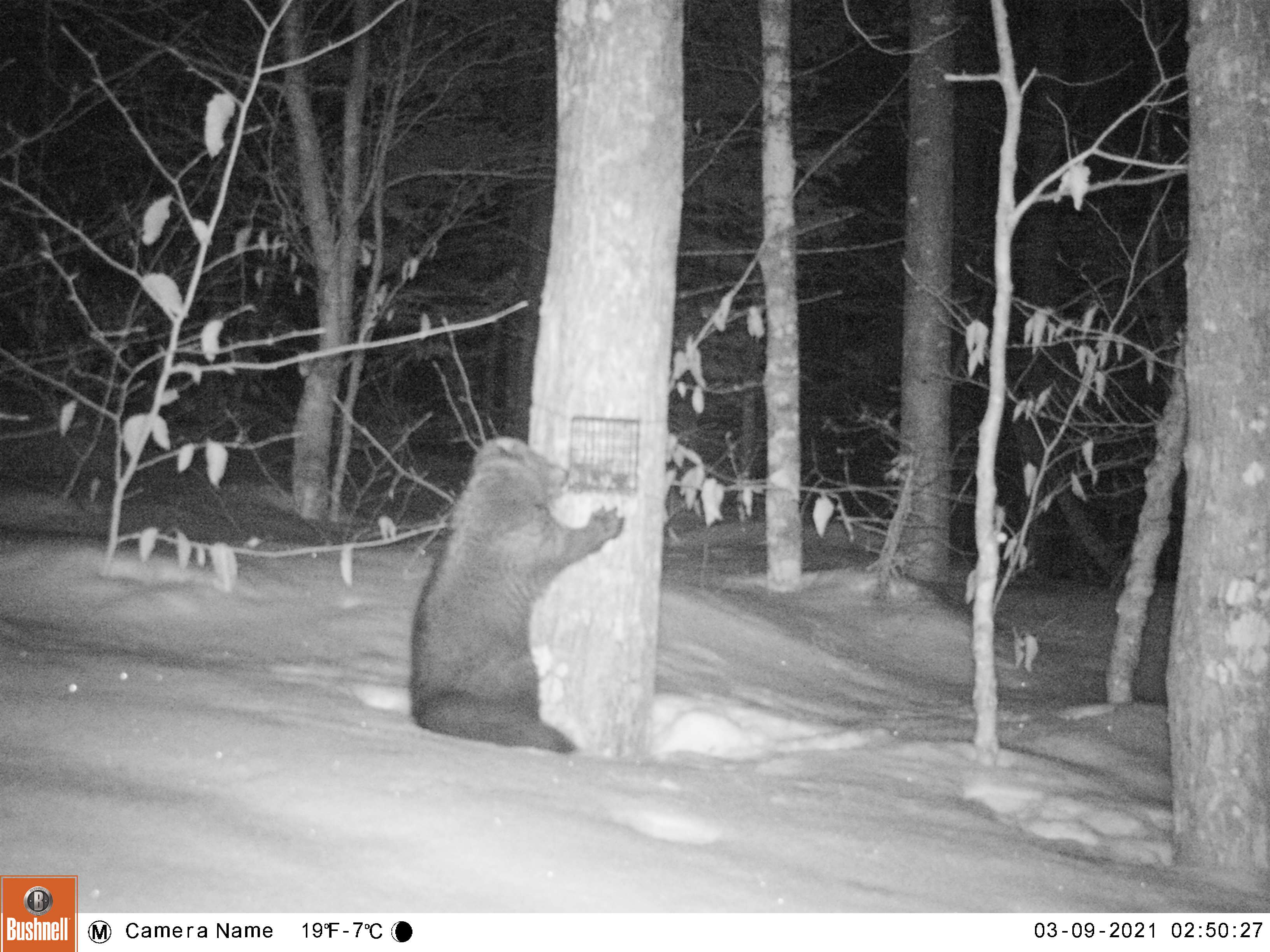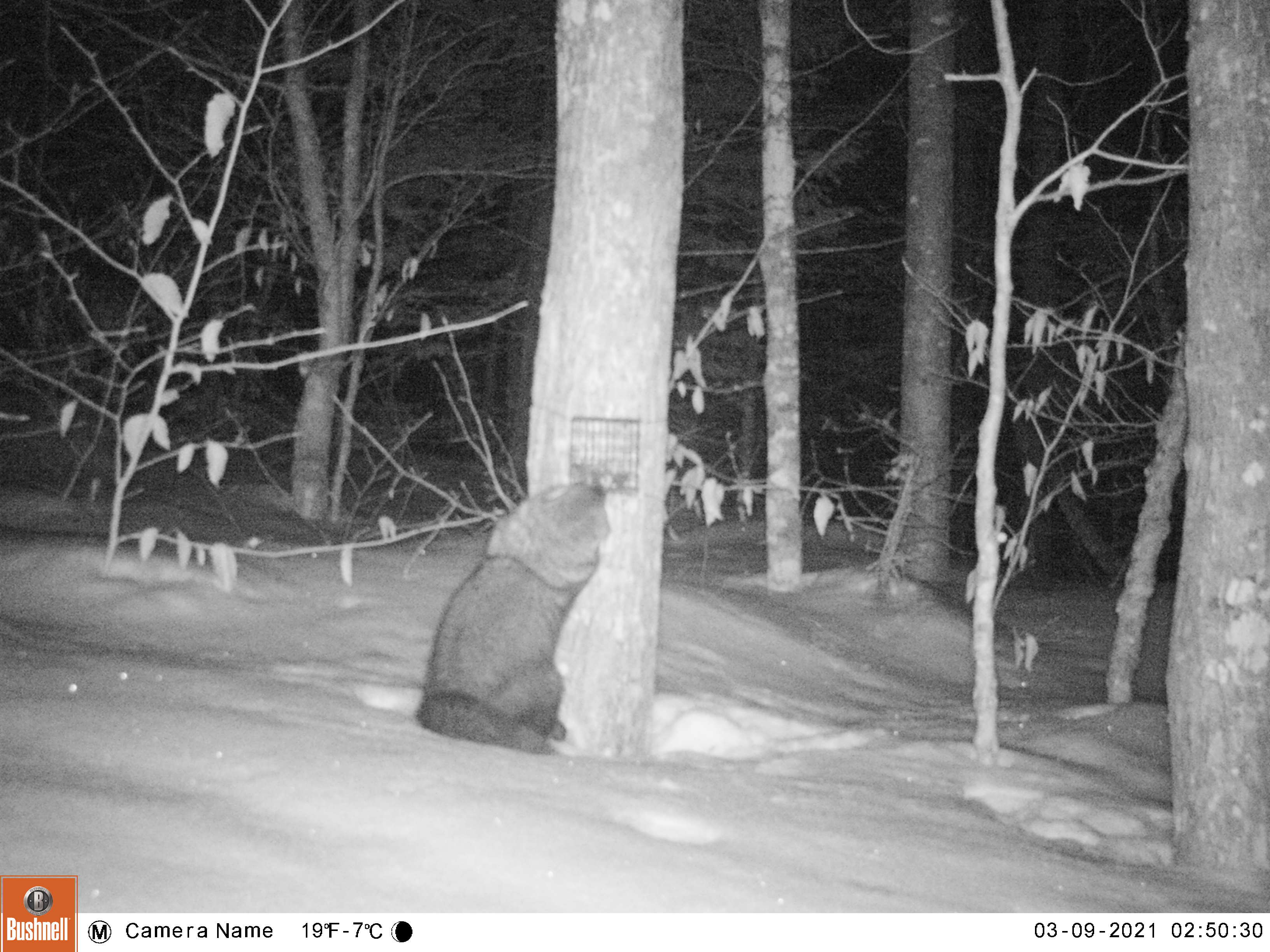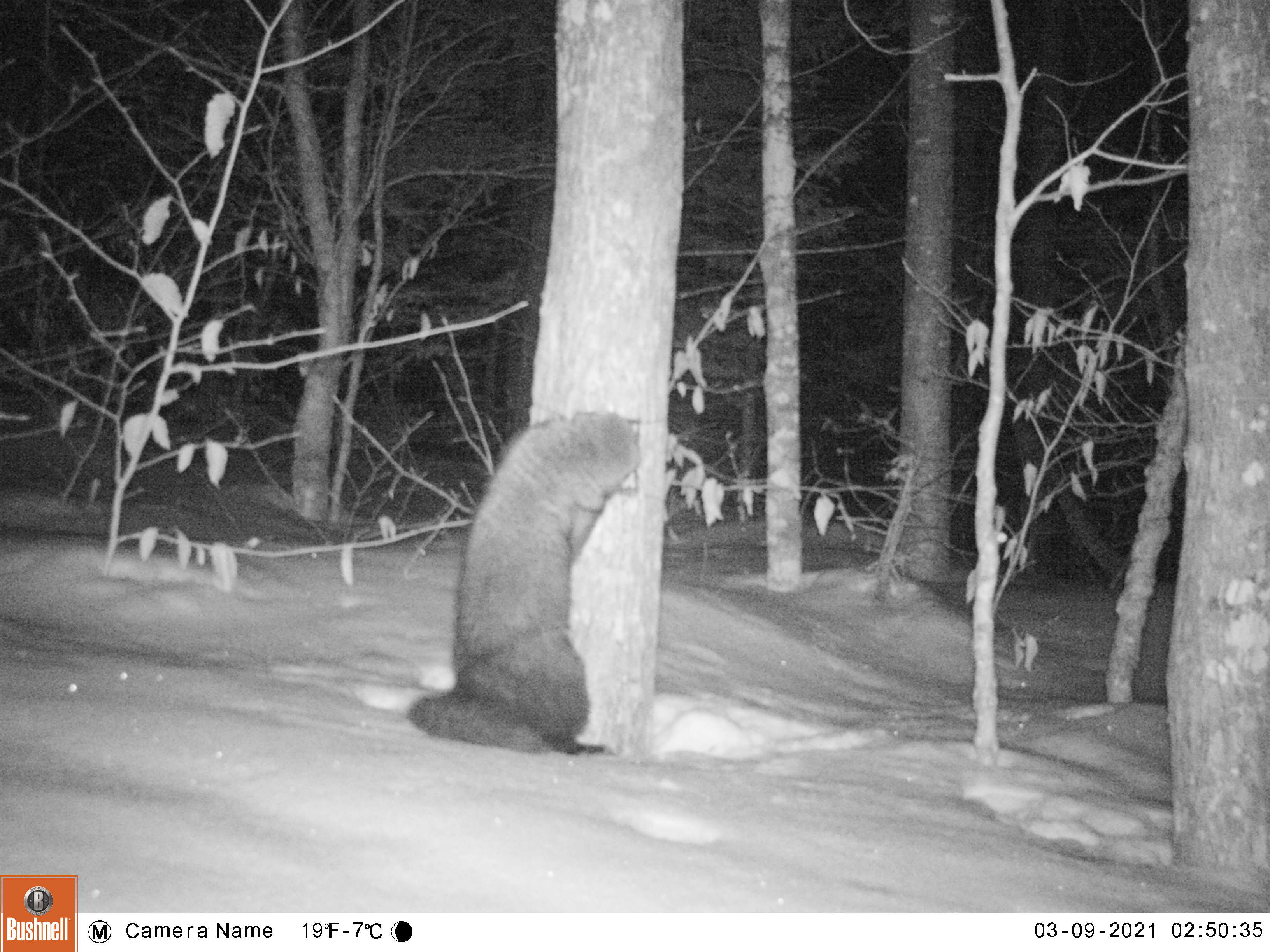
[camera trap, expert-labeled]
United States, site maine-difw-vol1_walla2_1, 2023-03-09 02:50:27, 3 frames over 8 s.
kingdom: Animalia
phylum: Chordata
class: Mammalia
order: Carnivora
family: Mustelidae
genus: Pekania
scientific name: Pekania pennanti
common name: fisher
Fisher (Pekania pennanti).